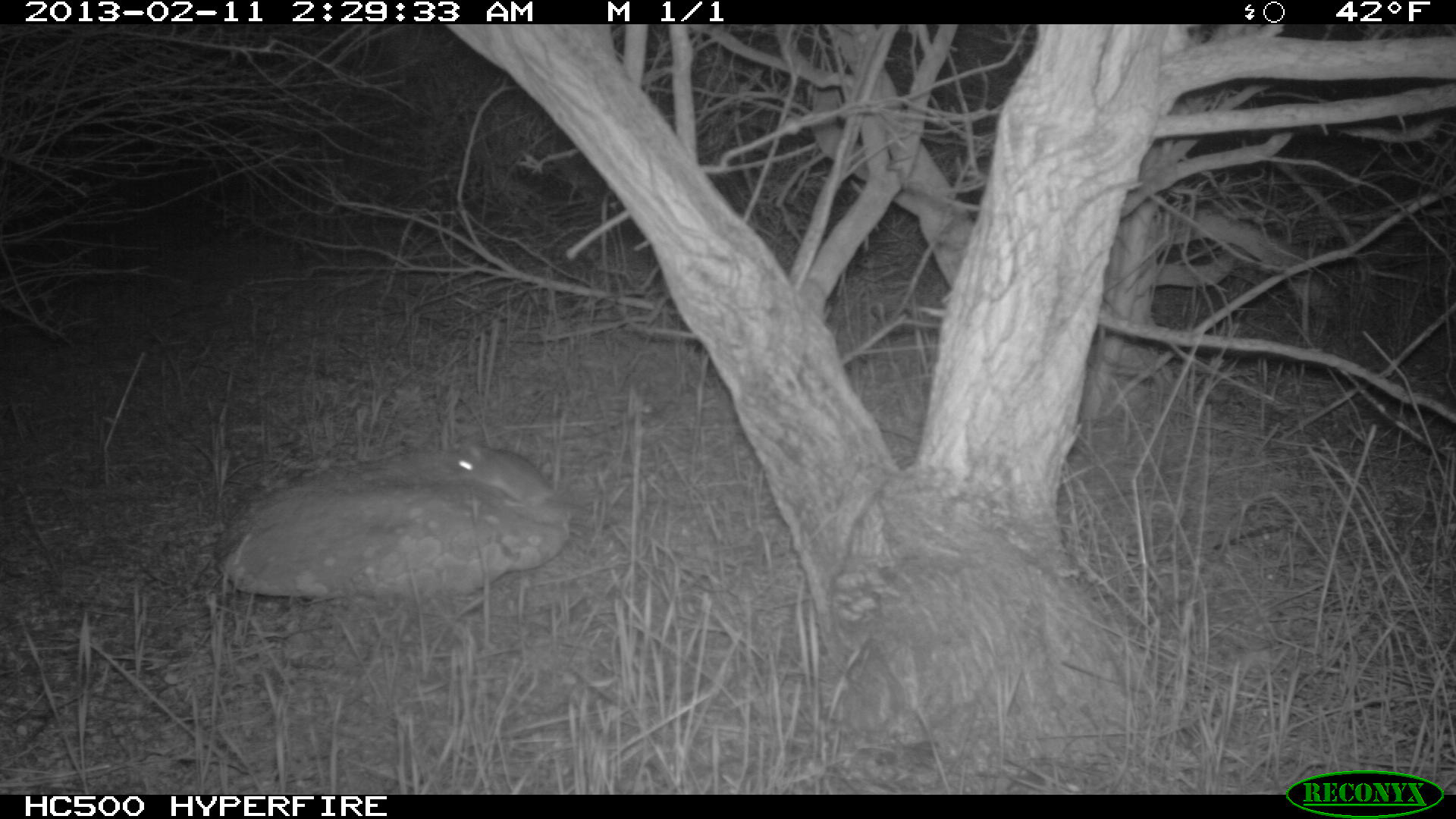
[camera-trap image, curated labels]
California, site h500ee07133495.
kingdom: Animalia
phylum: Chordata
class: Mammalia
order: Rodentia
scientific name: Rodentia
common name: rodent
Rodent (Rodentia).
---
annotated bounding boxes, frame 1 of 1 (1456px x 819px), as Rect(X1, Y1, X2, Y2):
rodent: Rect(442, 441, 601, 521)